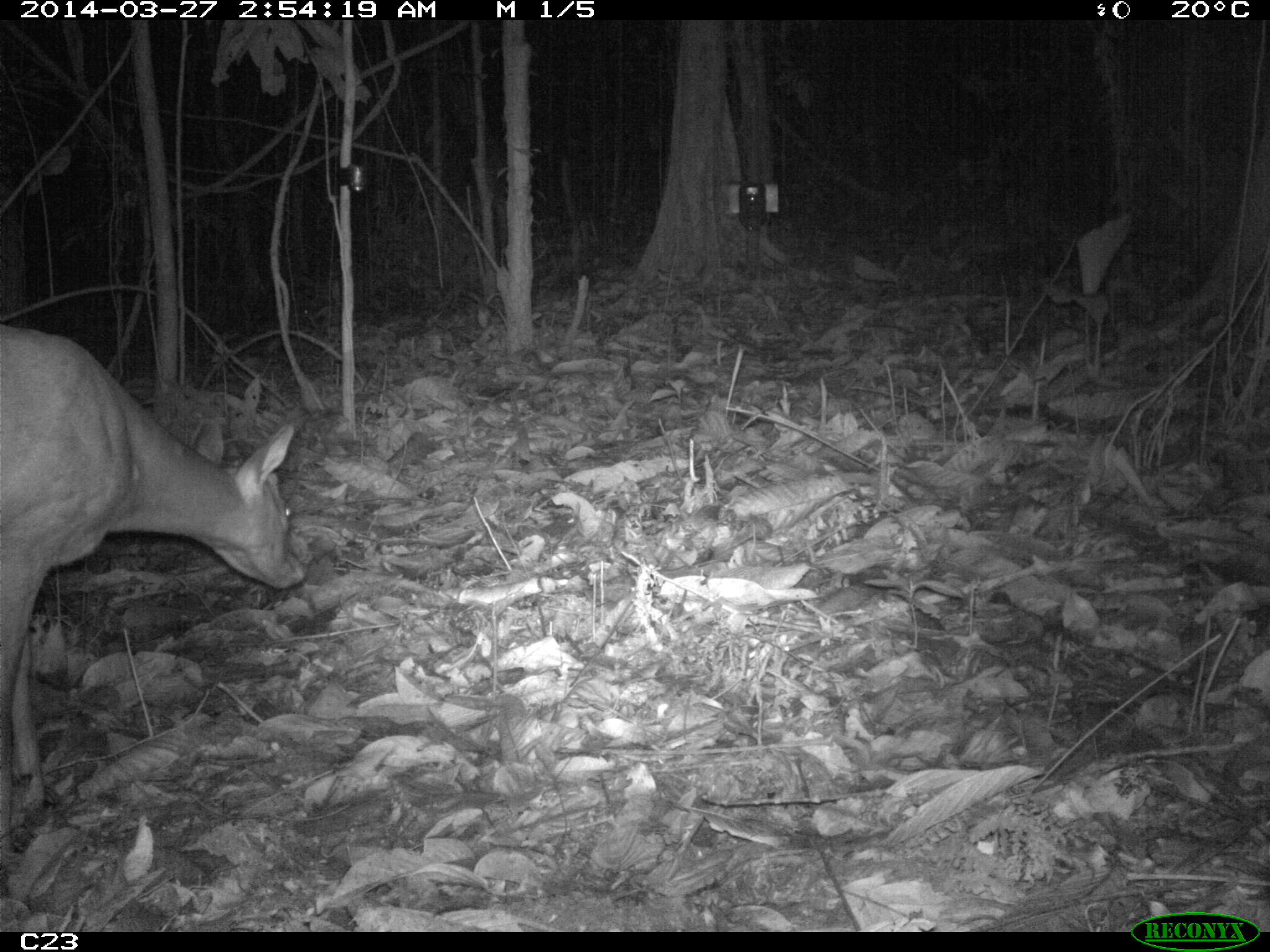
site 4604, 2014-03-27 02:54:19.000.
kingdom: Animalia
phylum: Chordata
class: Mammalia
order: Artiodactyla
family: Cervidae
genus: Mazama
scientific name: Mazama americana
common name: red brocket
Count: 1.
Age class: adult.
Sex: female.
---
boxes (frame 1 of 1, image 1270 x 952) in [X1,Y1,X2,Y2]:
mazama americana: [0,323,306,869]